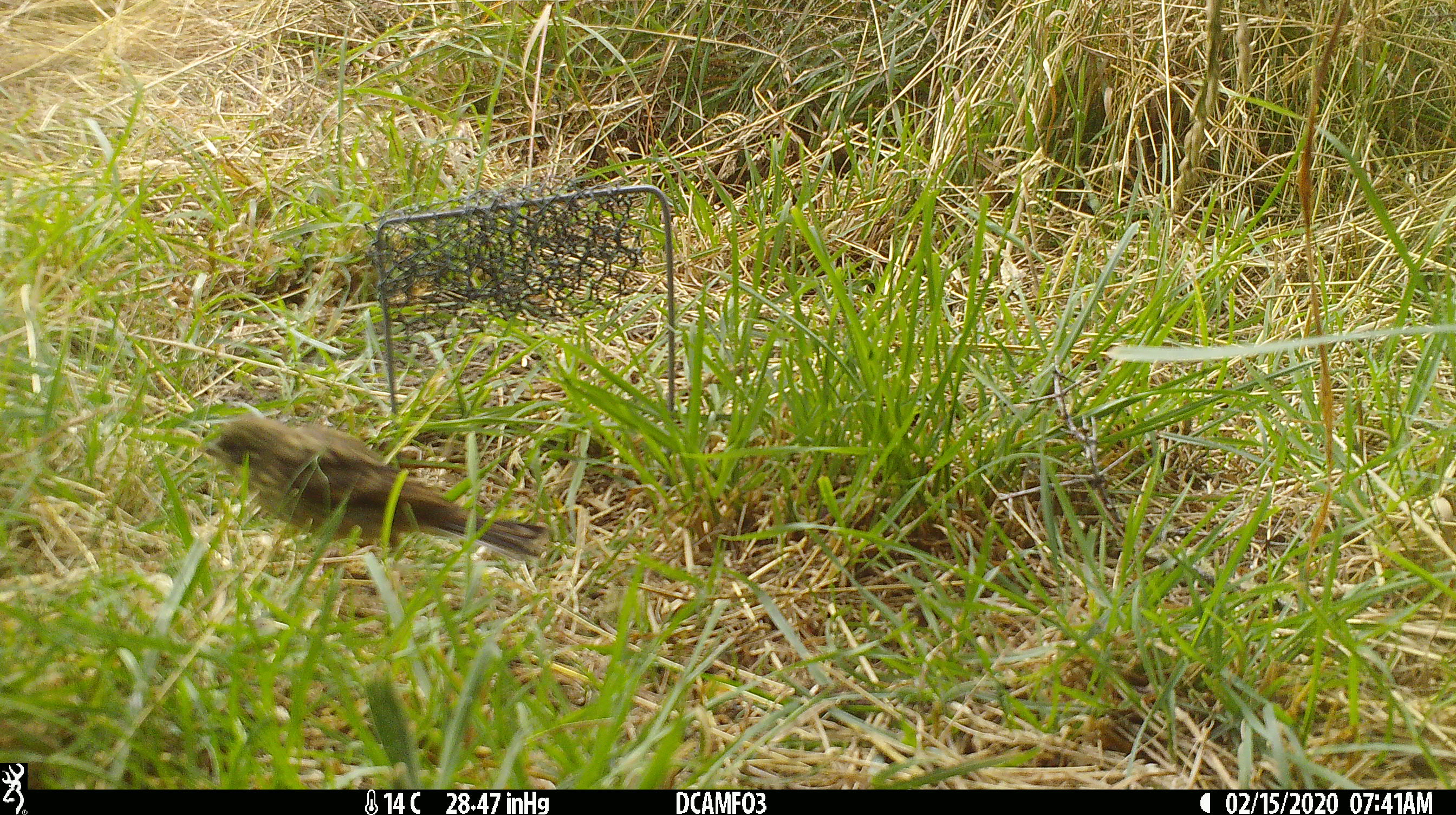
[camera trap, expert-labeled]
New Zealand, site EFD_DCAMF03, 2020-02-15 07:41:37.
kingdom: Animalia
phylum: Chordata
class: Aves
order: Passeriformes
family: Prunellidae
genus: Prunella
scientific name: Prunella modularis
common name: dunnock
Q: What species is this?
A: Dunnock (Prunella modularis).